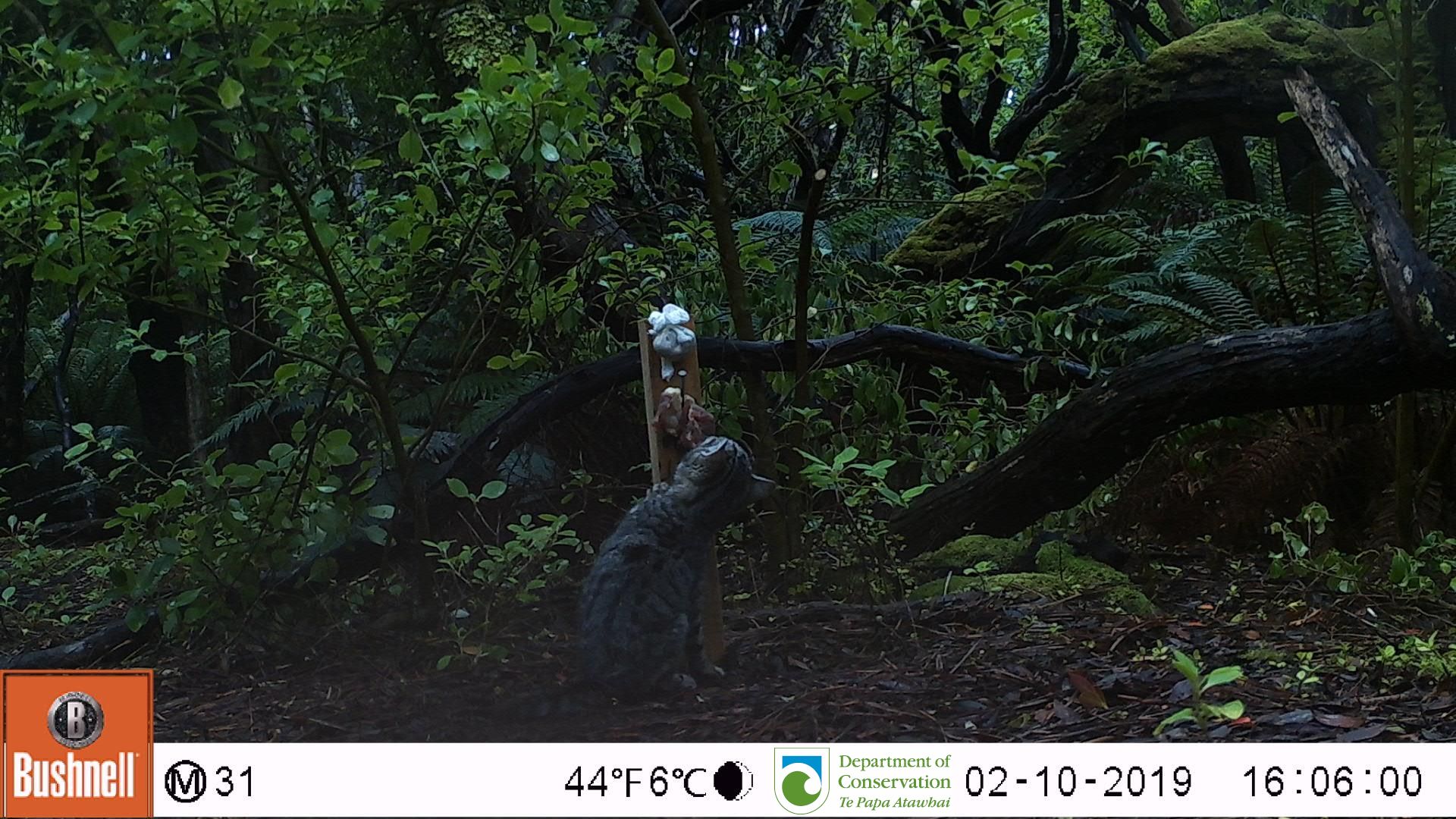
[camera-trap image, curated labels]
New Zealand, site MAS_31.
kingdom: Animalia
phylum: Chordata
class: Mammalia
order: Carnivora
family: Felidae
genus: Felis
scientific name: Felis catus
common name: domestic cat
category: cat